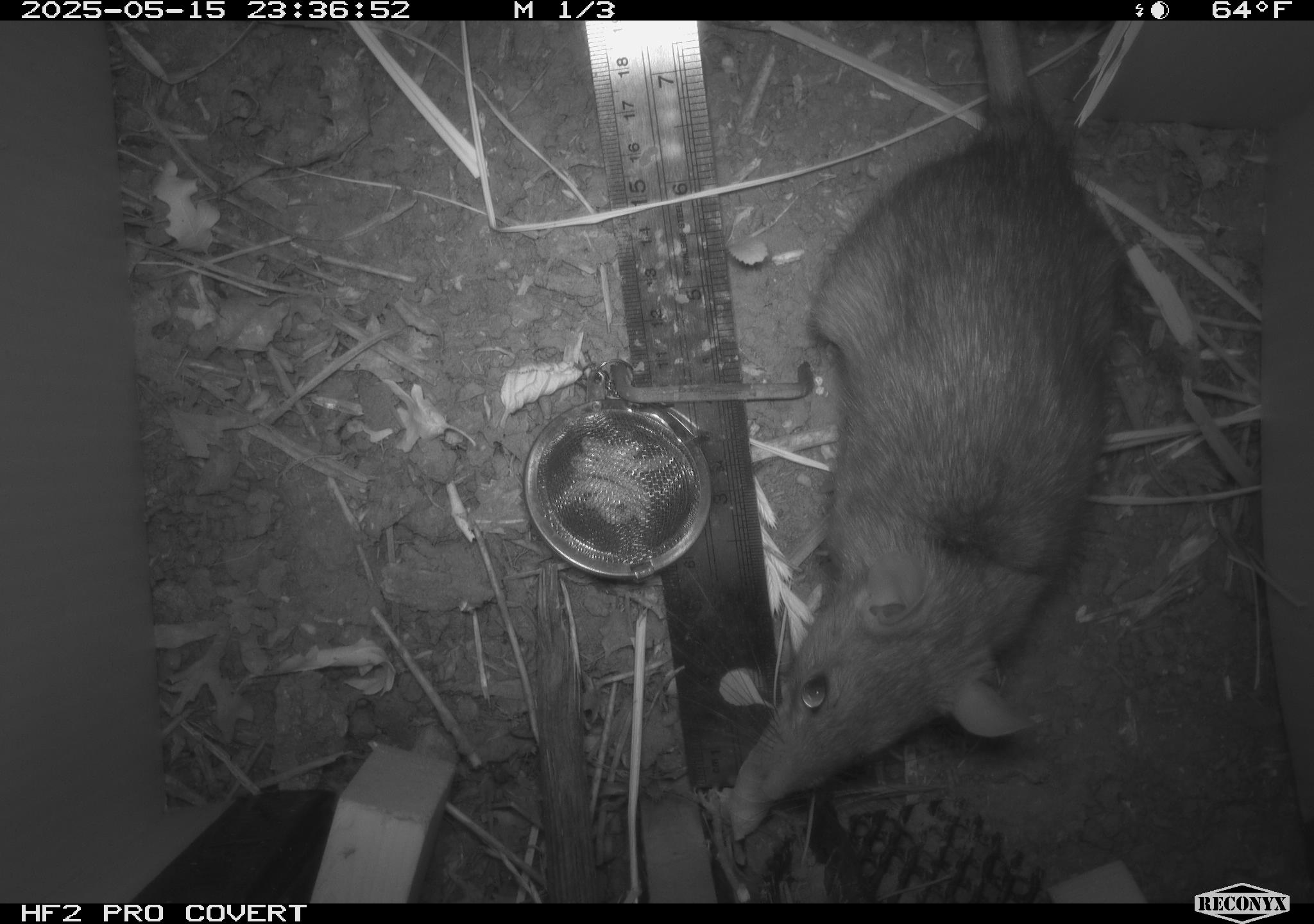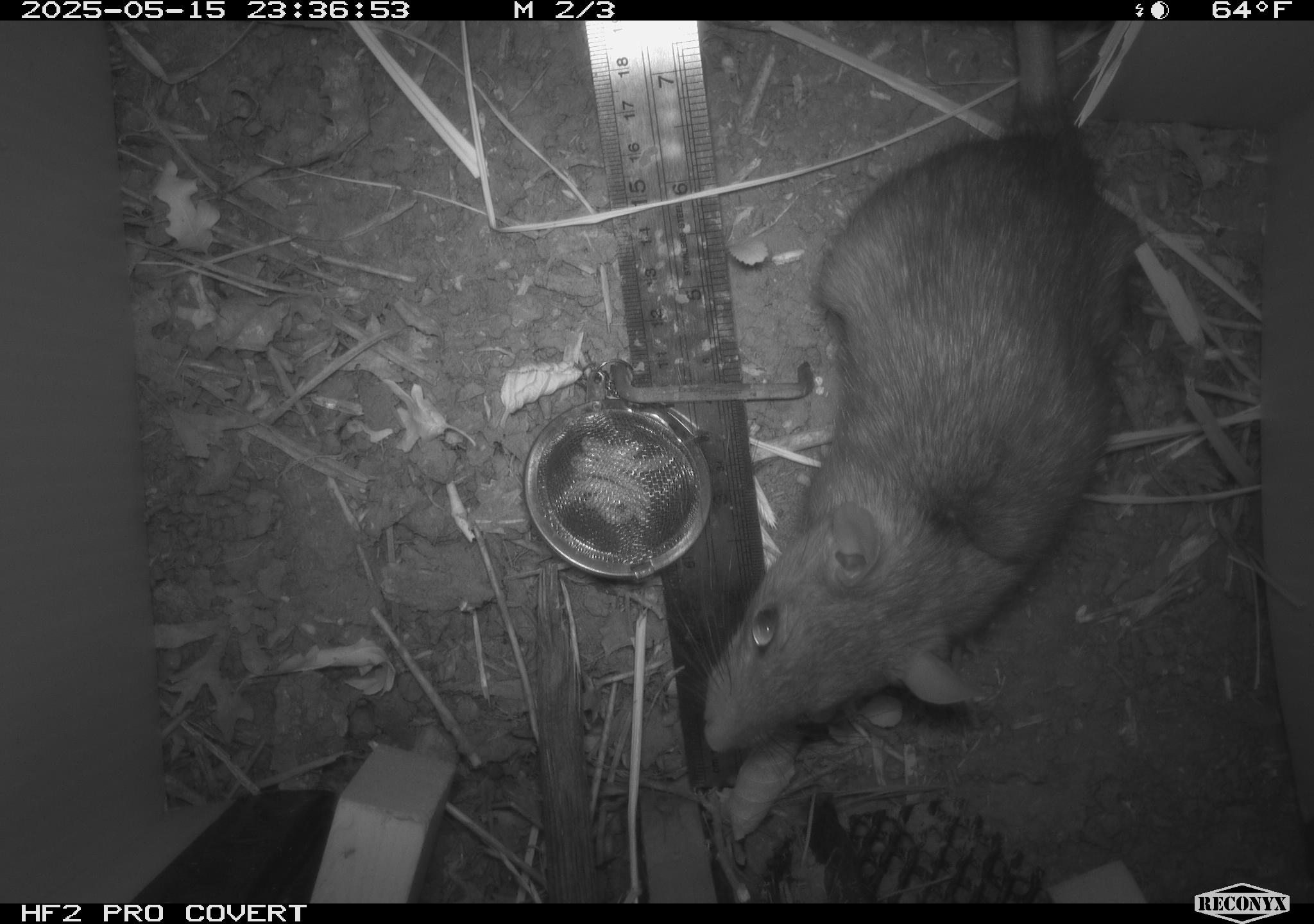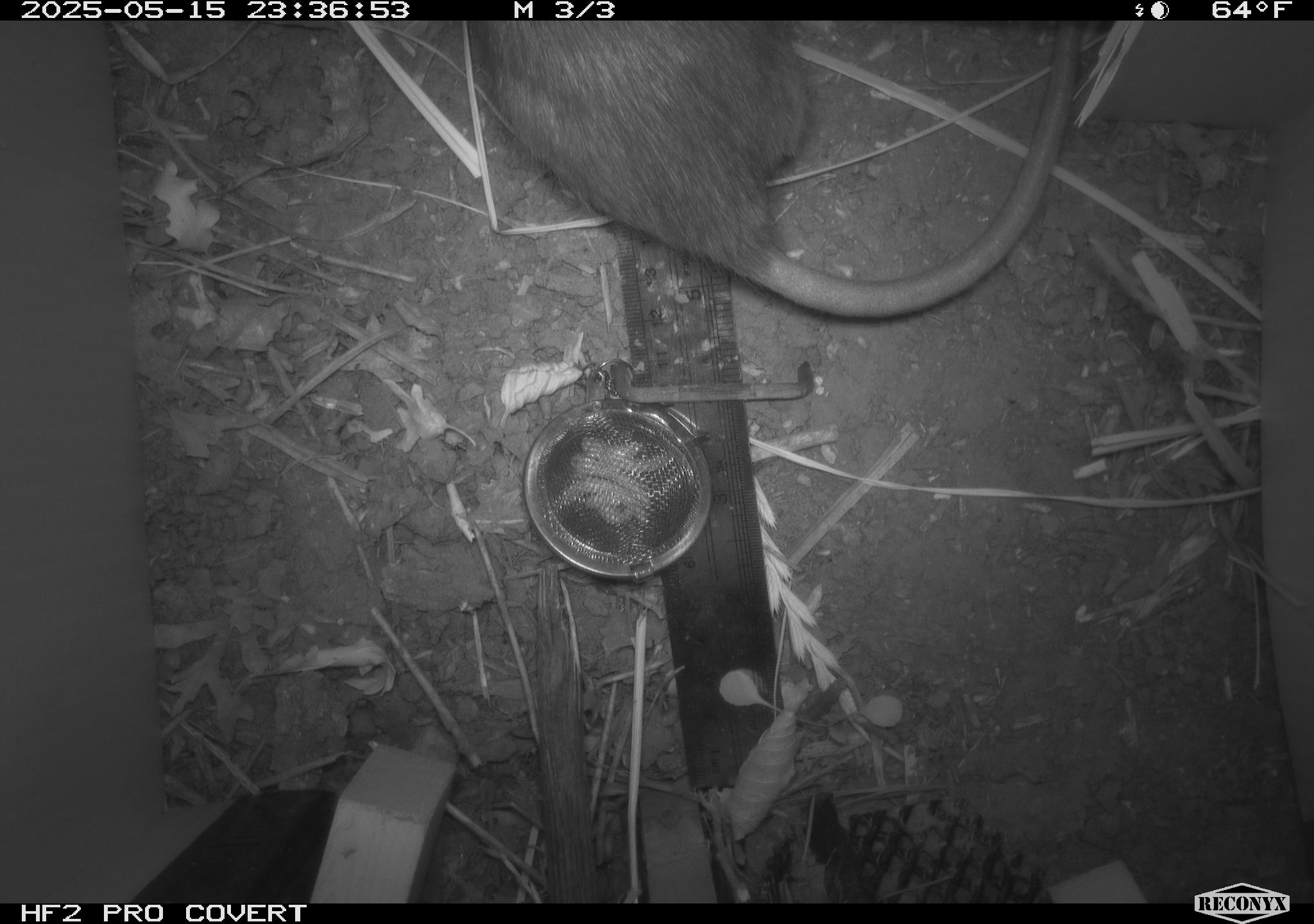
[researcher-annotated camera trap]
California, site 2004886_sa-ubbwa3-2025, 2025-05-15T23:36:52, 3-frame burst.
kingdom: Animalia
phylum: Chordata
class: Mammalia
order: Rodentia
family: Muridae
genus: Rattus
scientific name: Rattus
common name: rat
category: rattus species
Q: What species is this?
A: Rattus species (rat) (Rattus).